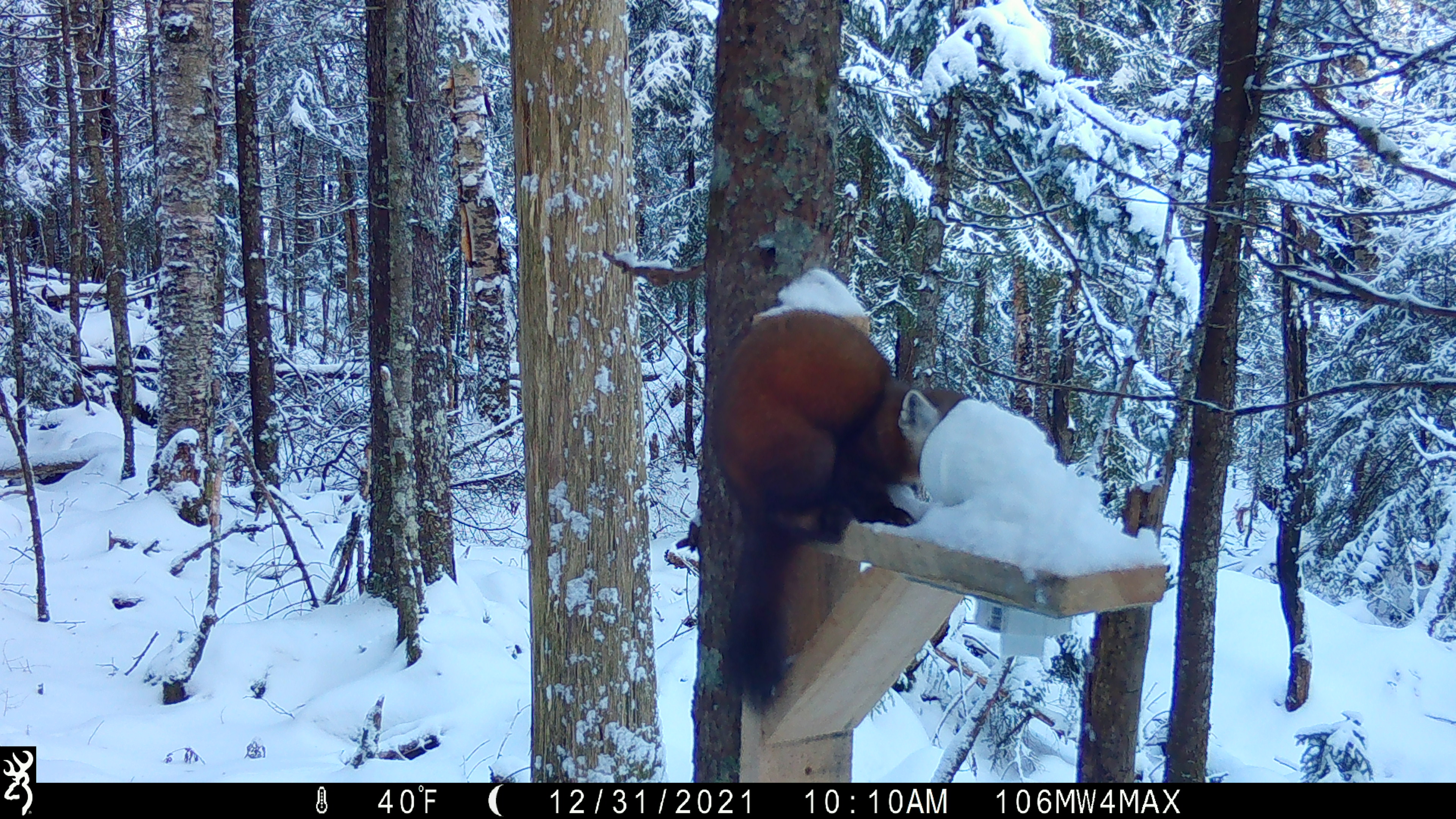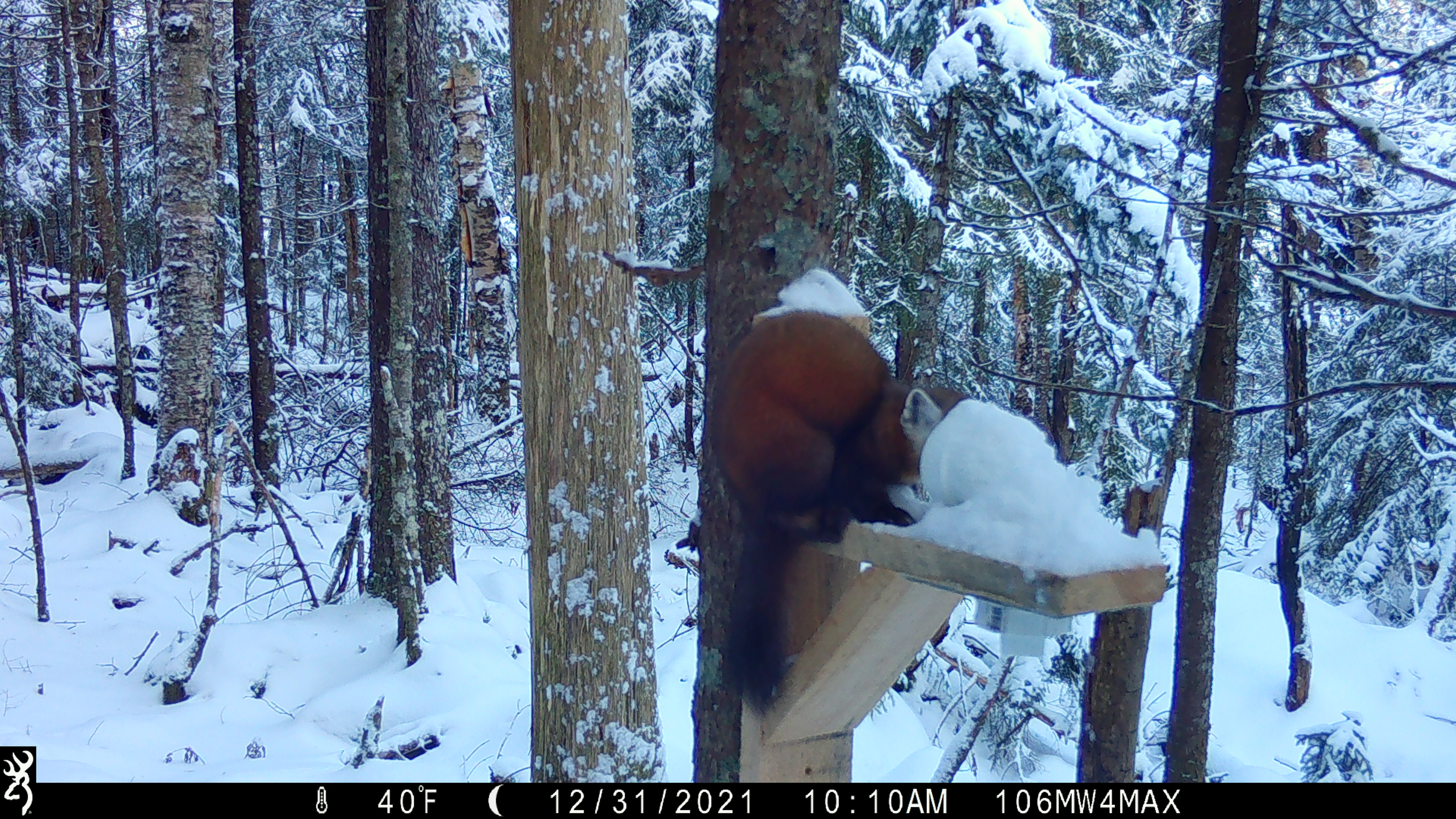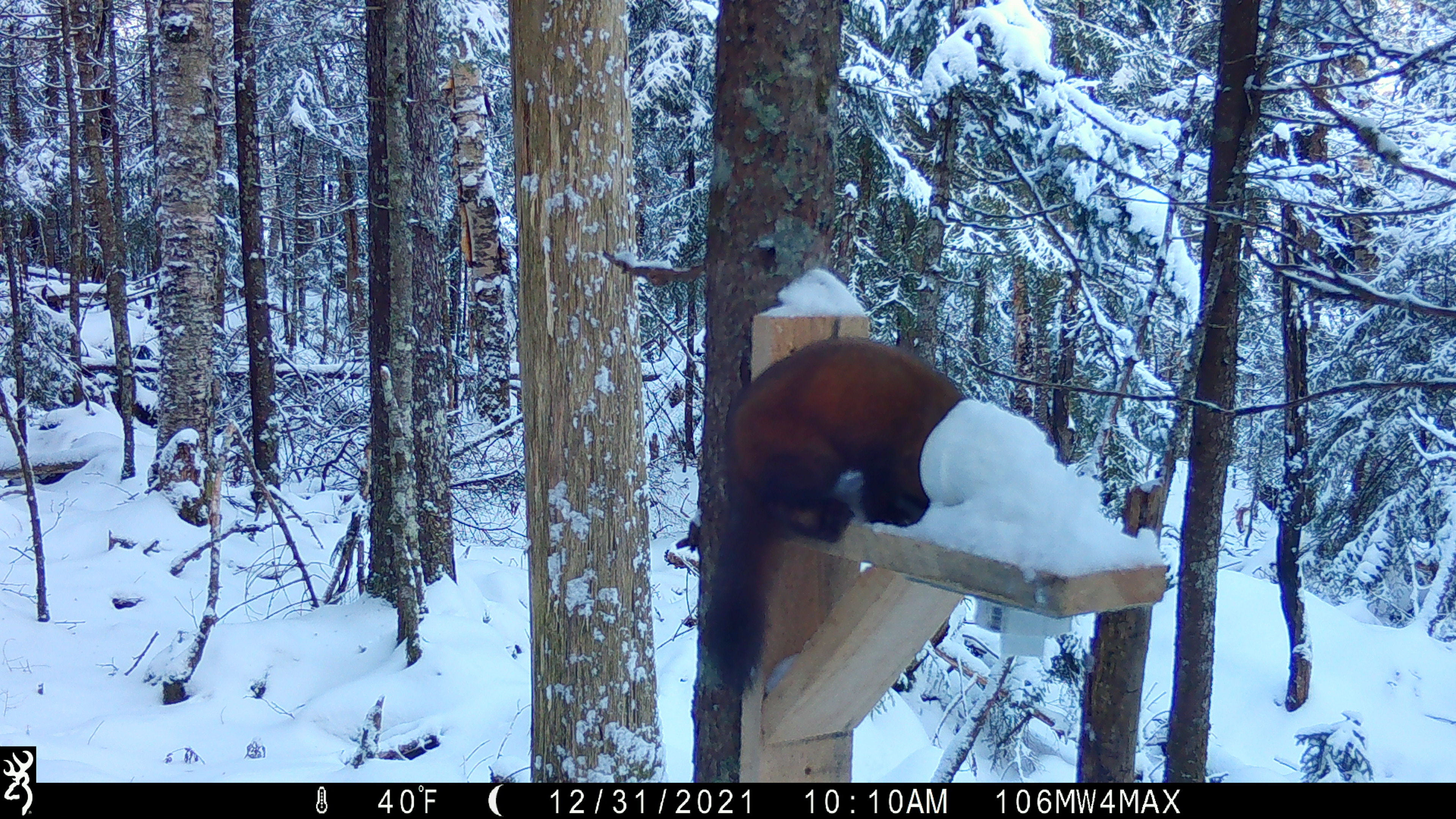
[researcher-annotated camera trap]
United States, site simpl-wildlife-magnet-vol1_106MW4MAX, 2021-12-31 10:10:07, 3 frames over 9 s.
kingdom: Animalia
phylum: Chordata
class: Mammalia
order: Carnivora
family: Mustelidae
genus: Martes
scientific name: Martes americana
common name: american marten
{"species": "american marten (Martes americana)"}